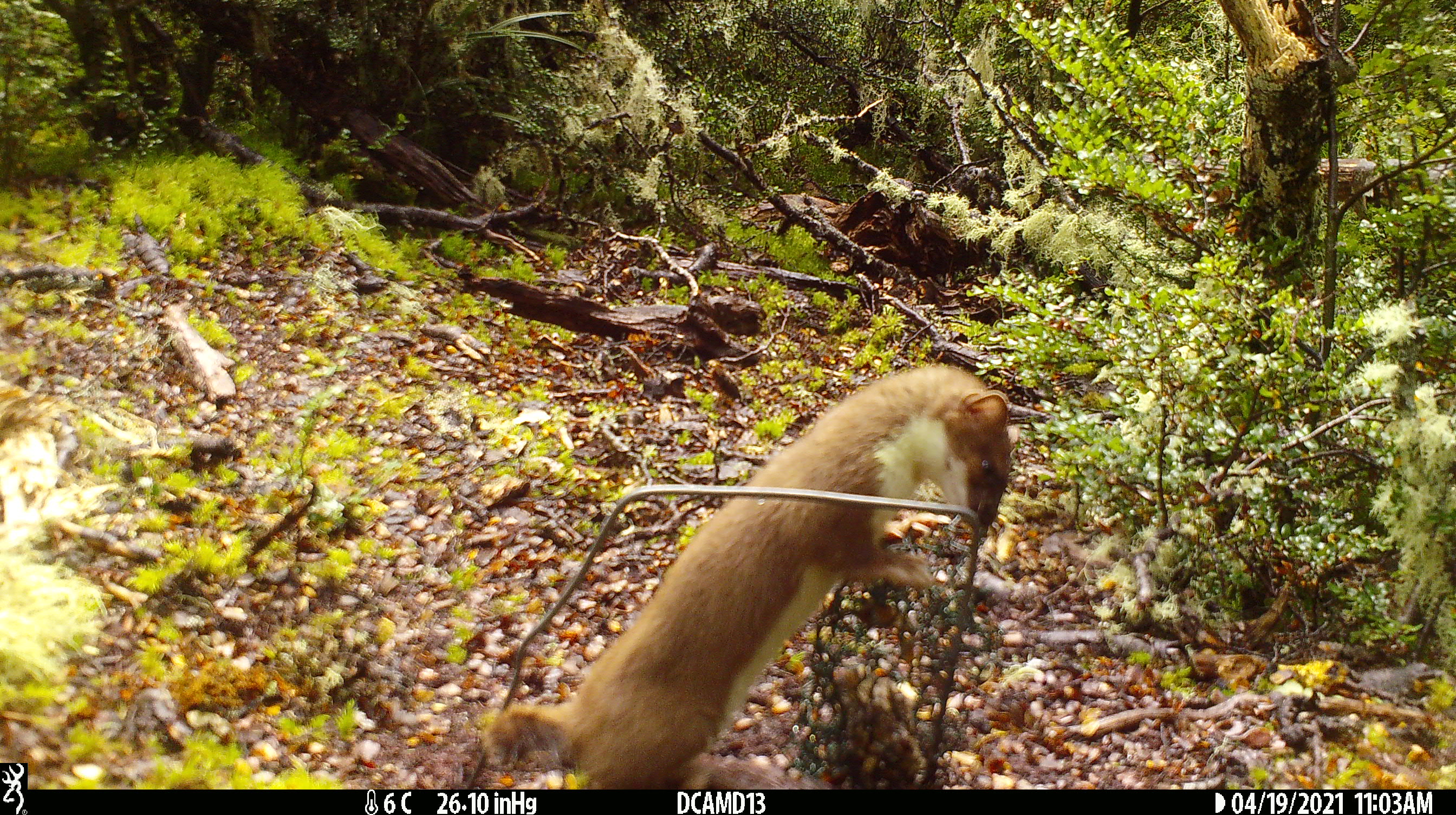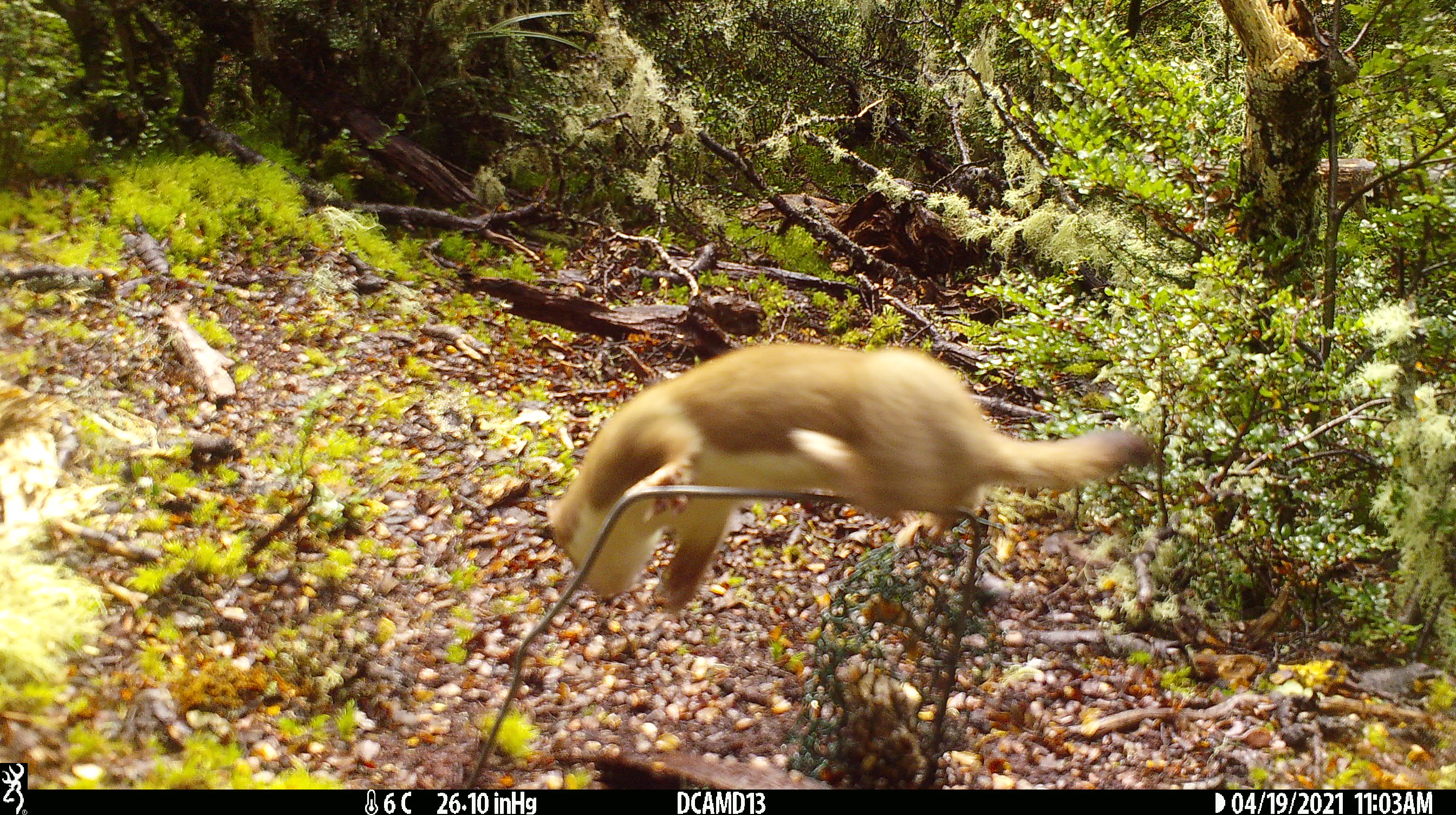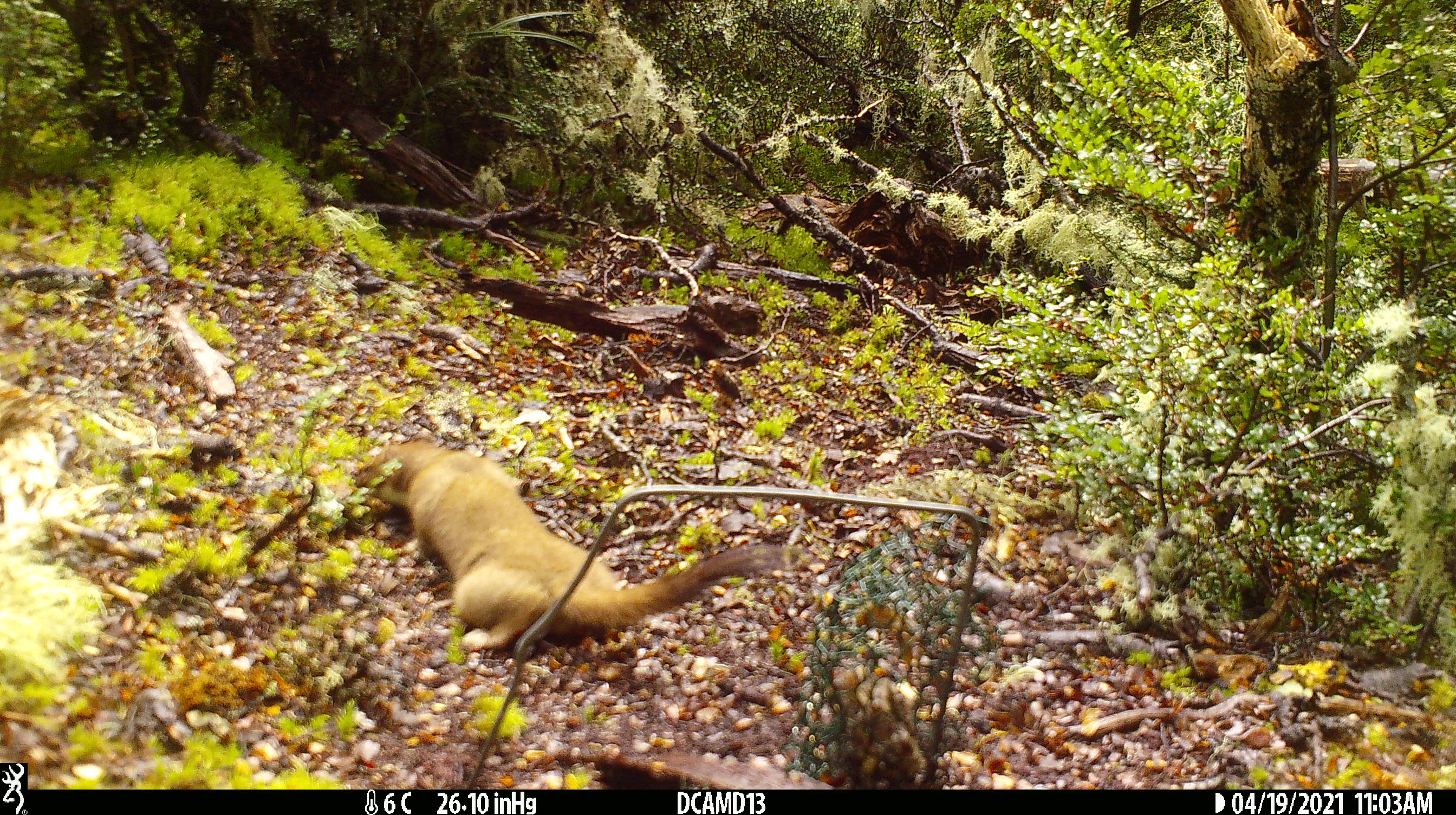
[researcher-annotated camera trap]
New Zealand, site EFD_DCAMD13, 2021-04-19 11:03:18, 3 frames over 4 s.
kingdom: Animalia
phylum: Chordata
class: Mammalia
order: Carnivora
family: Mustelidae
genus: Mustela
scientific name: Mustela erminea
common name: stoat